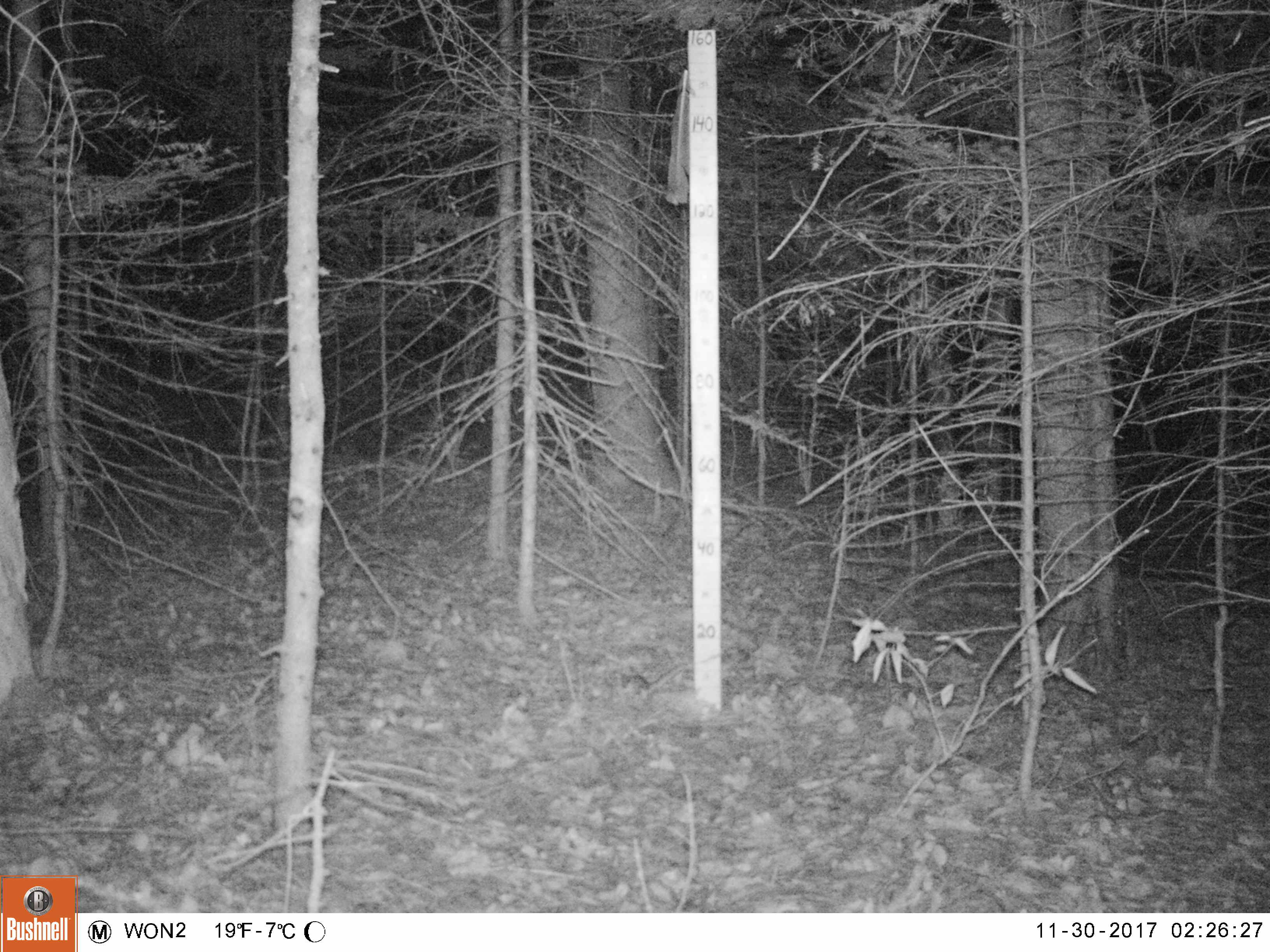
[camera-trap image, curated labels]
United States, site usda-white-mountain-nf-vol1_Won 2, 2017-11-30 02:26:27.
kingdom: Animalia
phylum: Chordata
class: Mammalia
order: Rodentia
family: Sciuridae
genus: Glaucomys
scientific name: Glaucomys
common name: flying squirrel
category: flying squirrel sp.